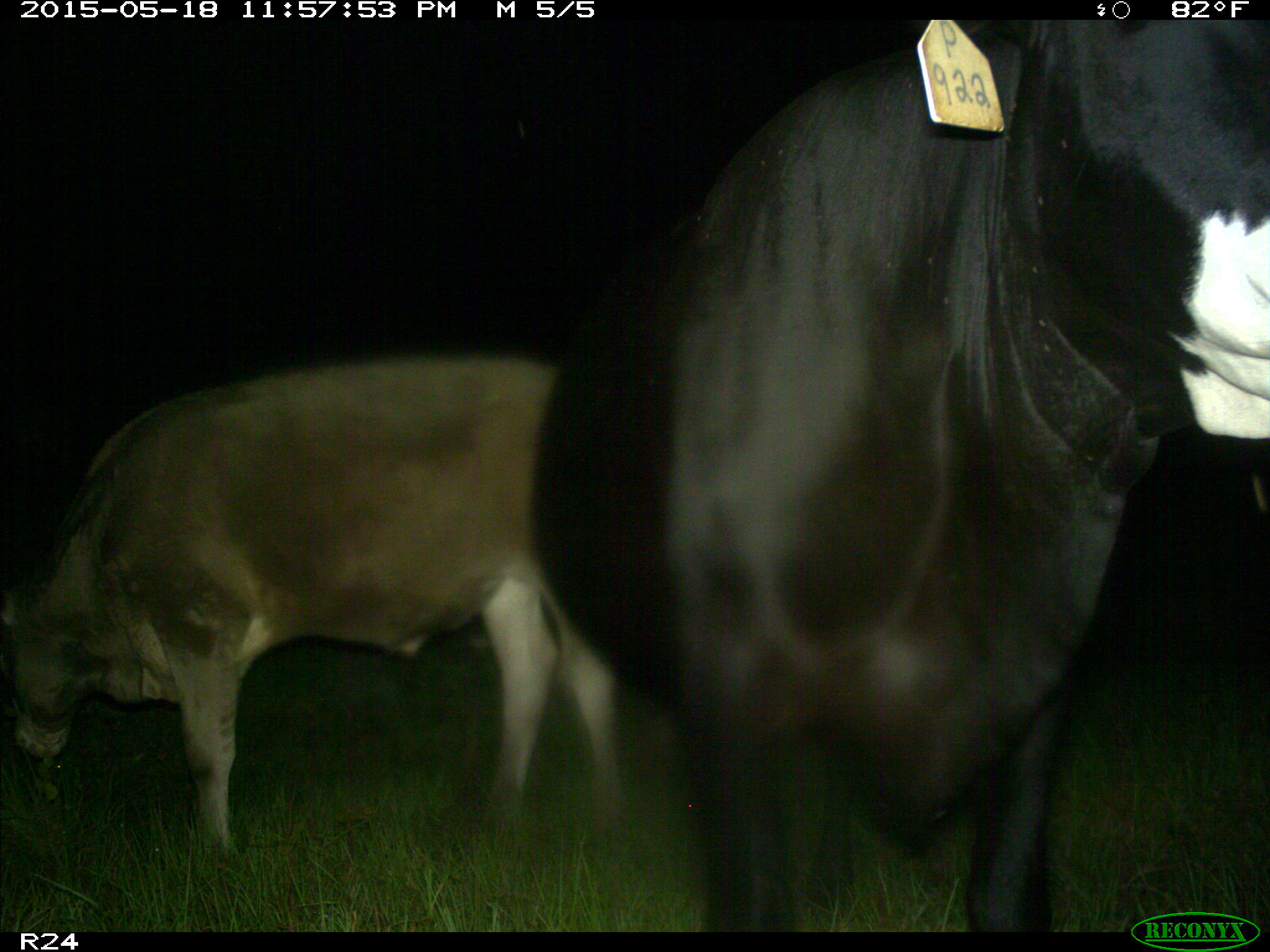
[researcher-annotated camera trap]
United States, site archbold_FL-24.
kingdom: Animalia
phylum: Chordata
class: Mammalia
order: Carnivora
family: Procyonidae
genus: Procyon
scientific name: Procyon lotor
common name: common raccoon